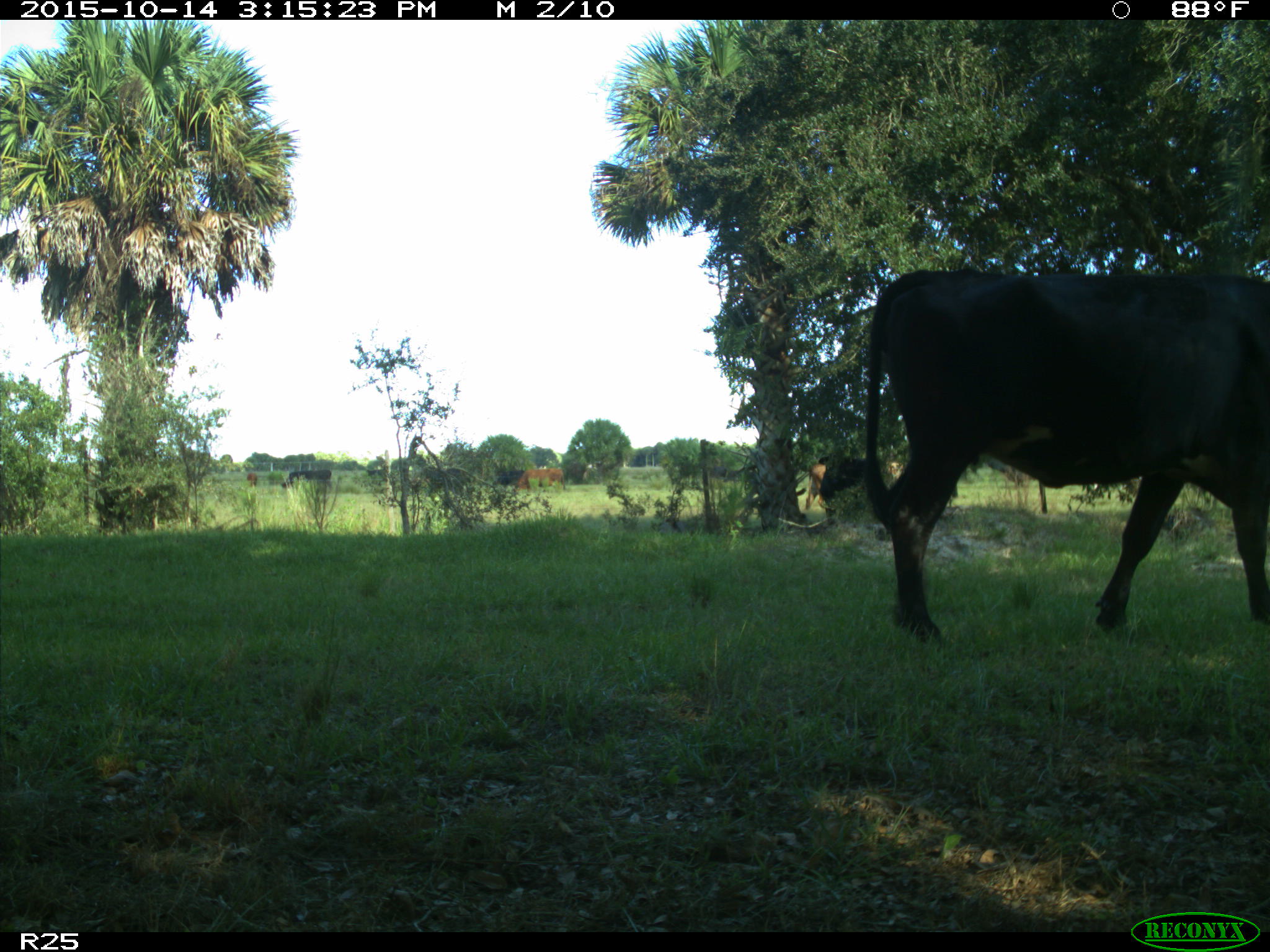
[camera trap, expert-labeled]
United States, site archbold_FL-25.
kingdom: Animalia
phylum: Chordata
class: Mammalia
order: Artiodactyla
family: Bovidae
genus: Bos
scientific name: Bos taurus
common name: domestic cow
Bos taurus (domestic cow).